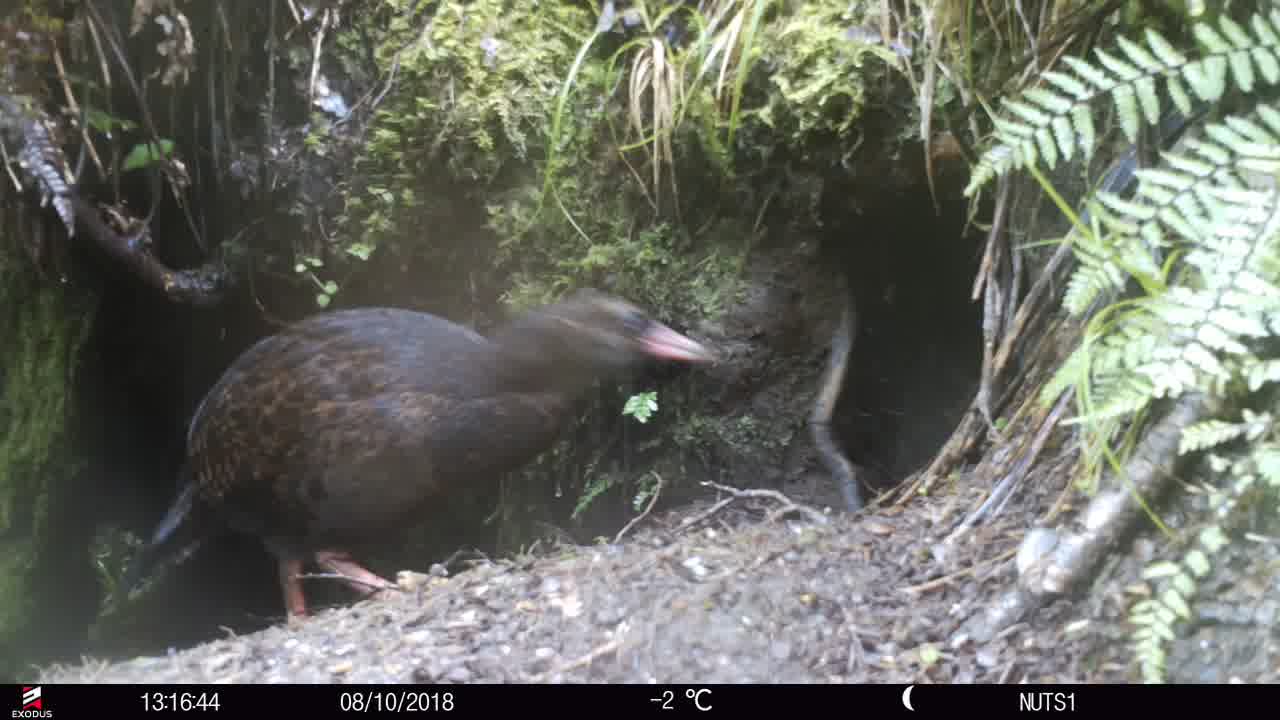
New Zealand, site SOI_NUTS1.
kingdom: Animalia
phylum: Chordata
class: Aves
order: Gruiformes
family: Rallidae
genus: Gallirallus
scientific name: Gallirallus australis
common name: weka